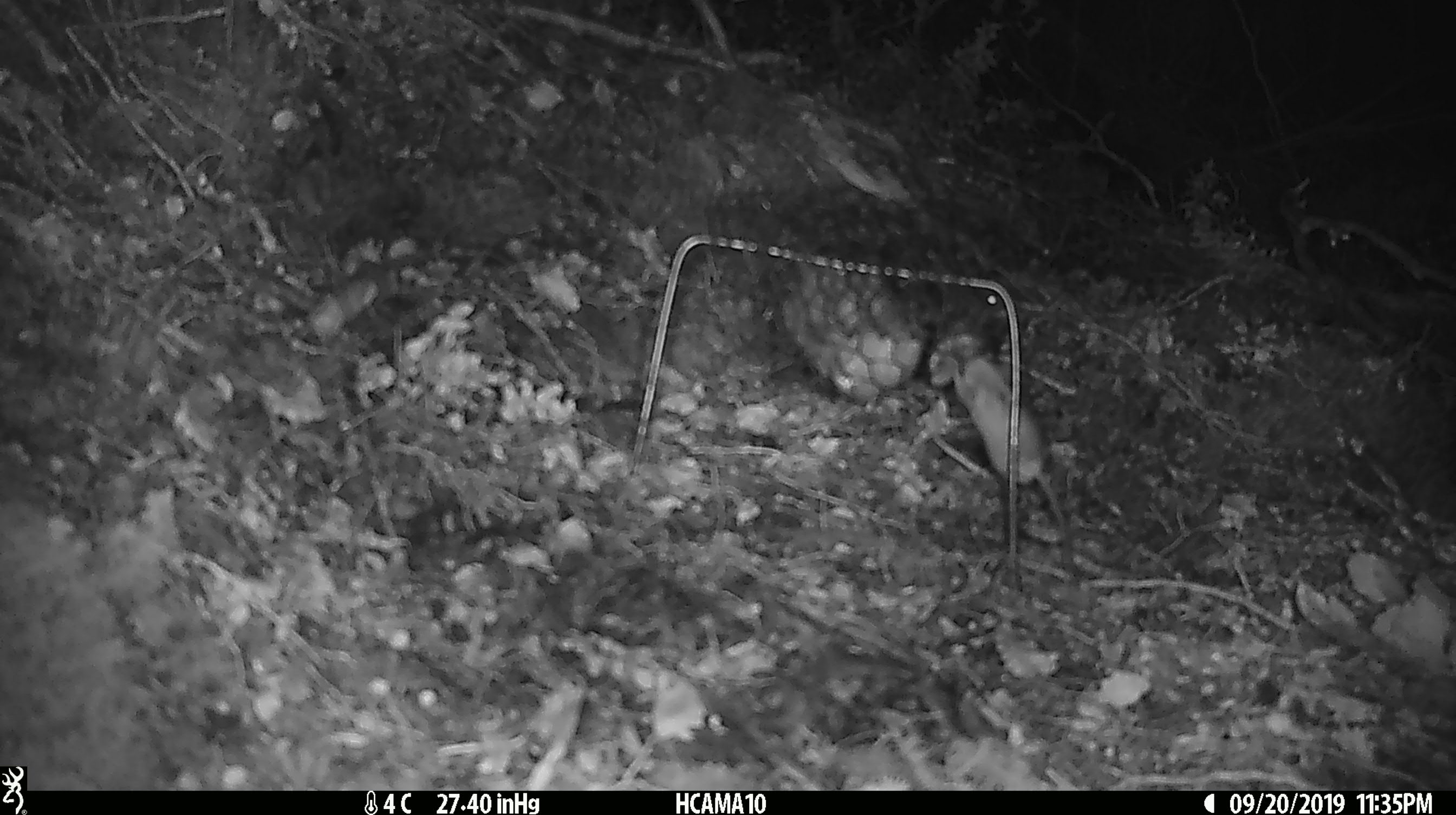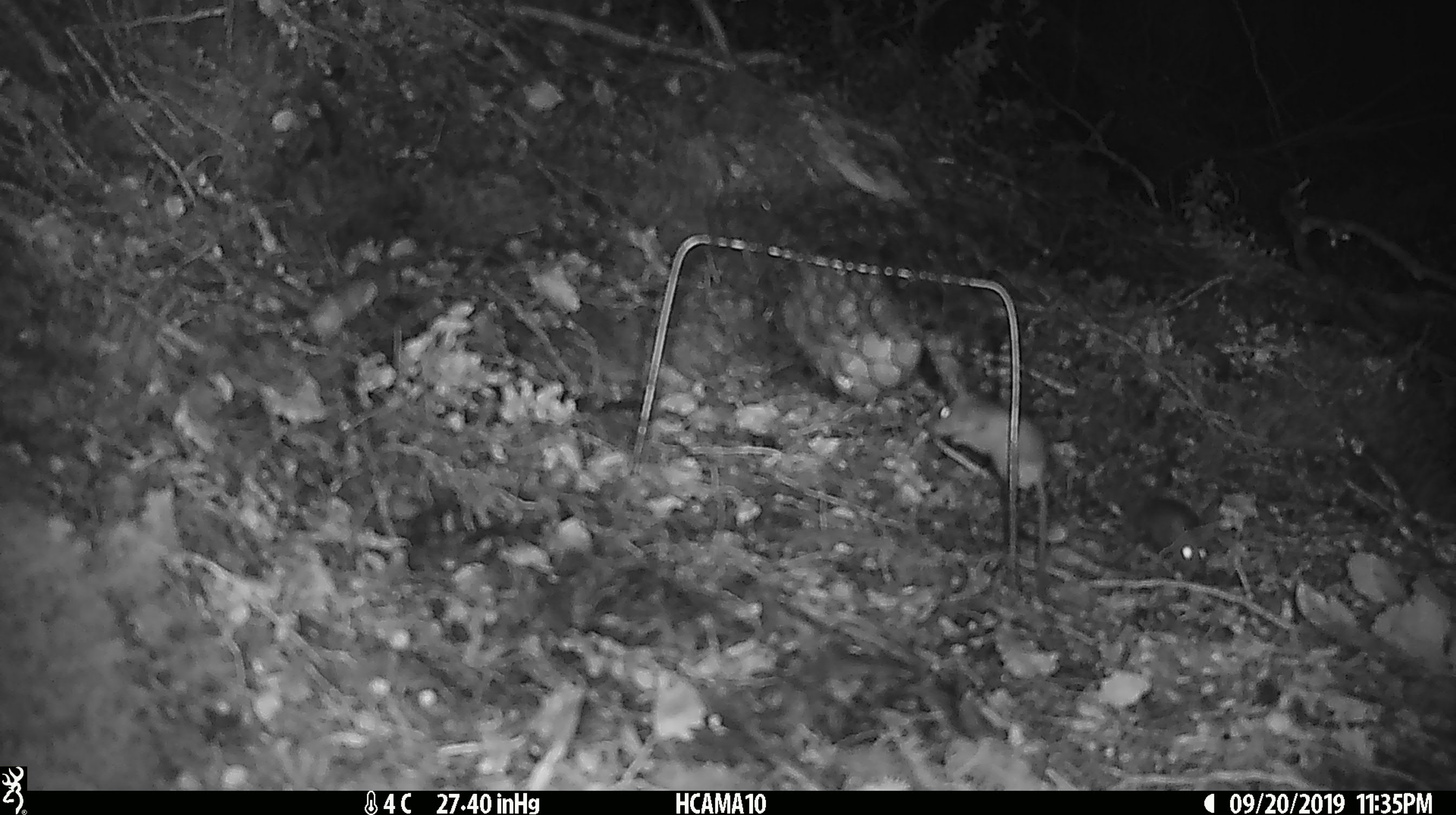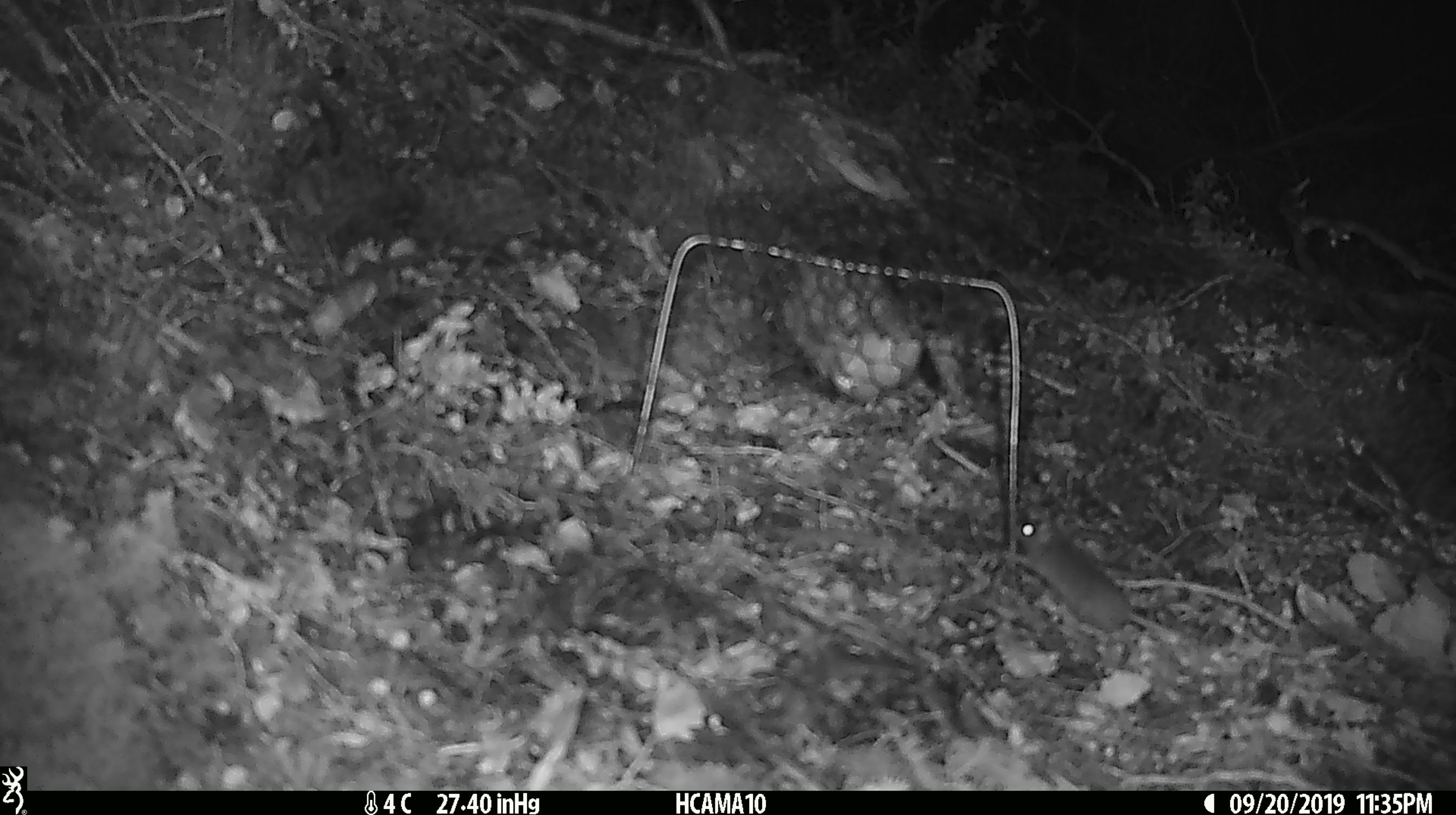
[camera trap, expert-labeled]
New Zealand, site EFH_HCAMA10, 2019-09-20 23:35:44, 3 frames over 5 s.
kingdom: Animalia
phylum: Chordata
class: Mammalia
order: Rodentia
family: Muridae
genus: Mus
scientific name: Mus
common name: mouse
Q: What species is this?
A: Mouse (Mus).